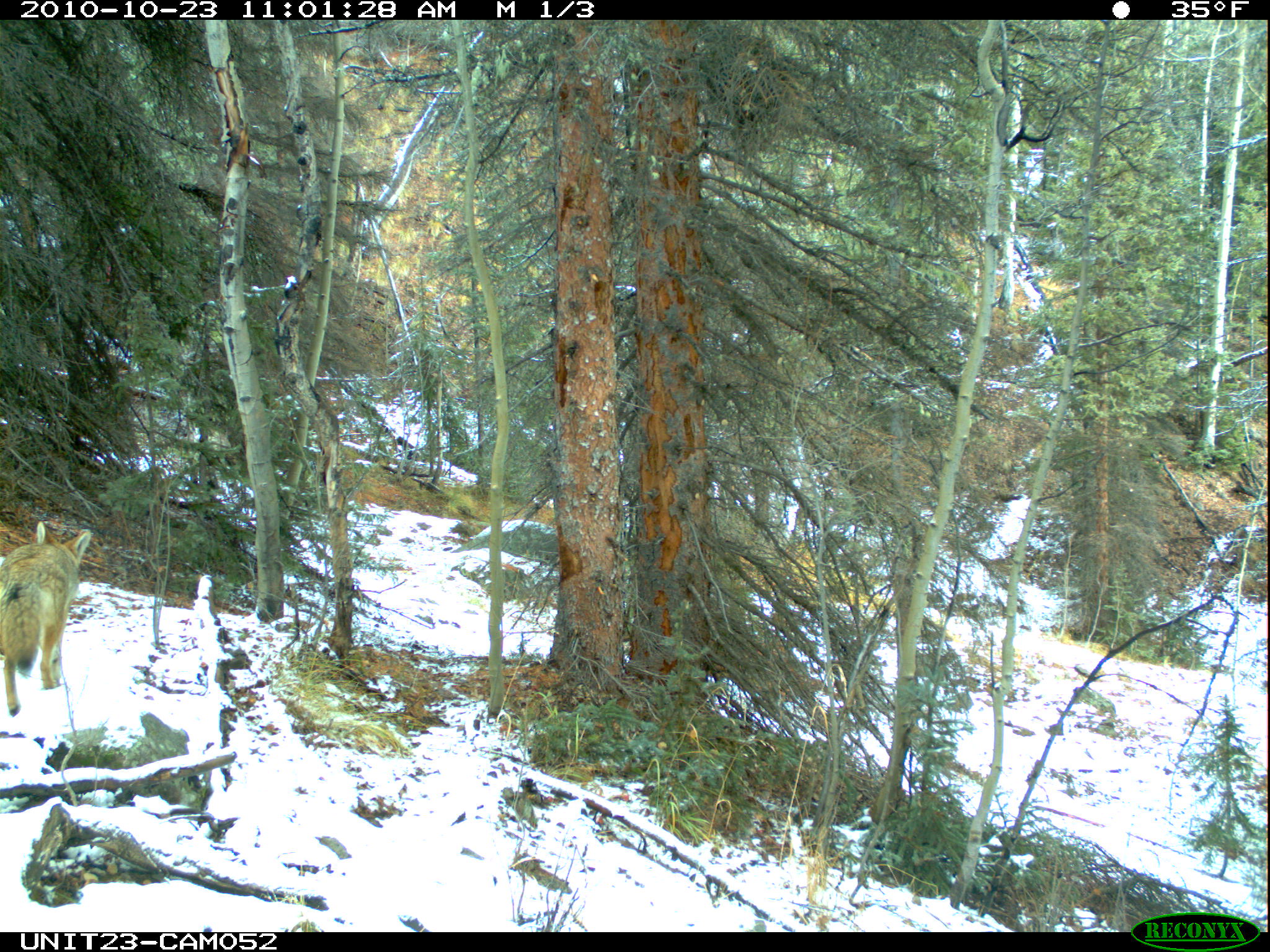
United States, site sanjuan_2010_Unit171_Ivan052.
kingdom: Animalia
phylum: Chordata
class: Mammalia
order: Carnivora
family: Canidae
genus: Canis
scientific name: Canis latrans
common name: coyote